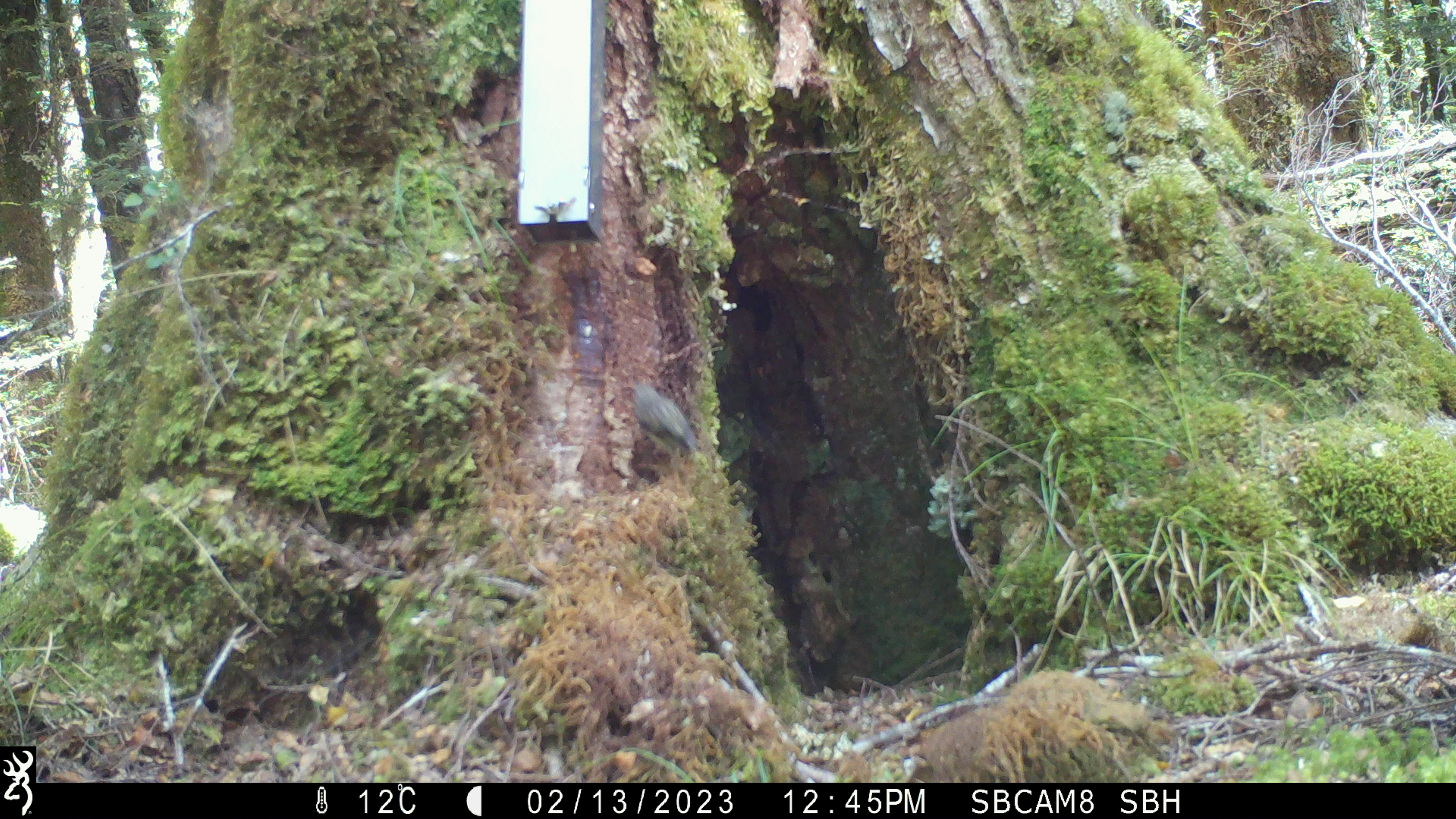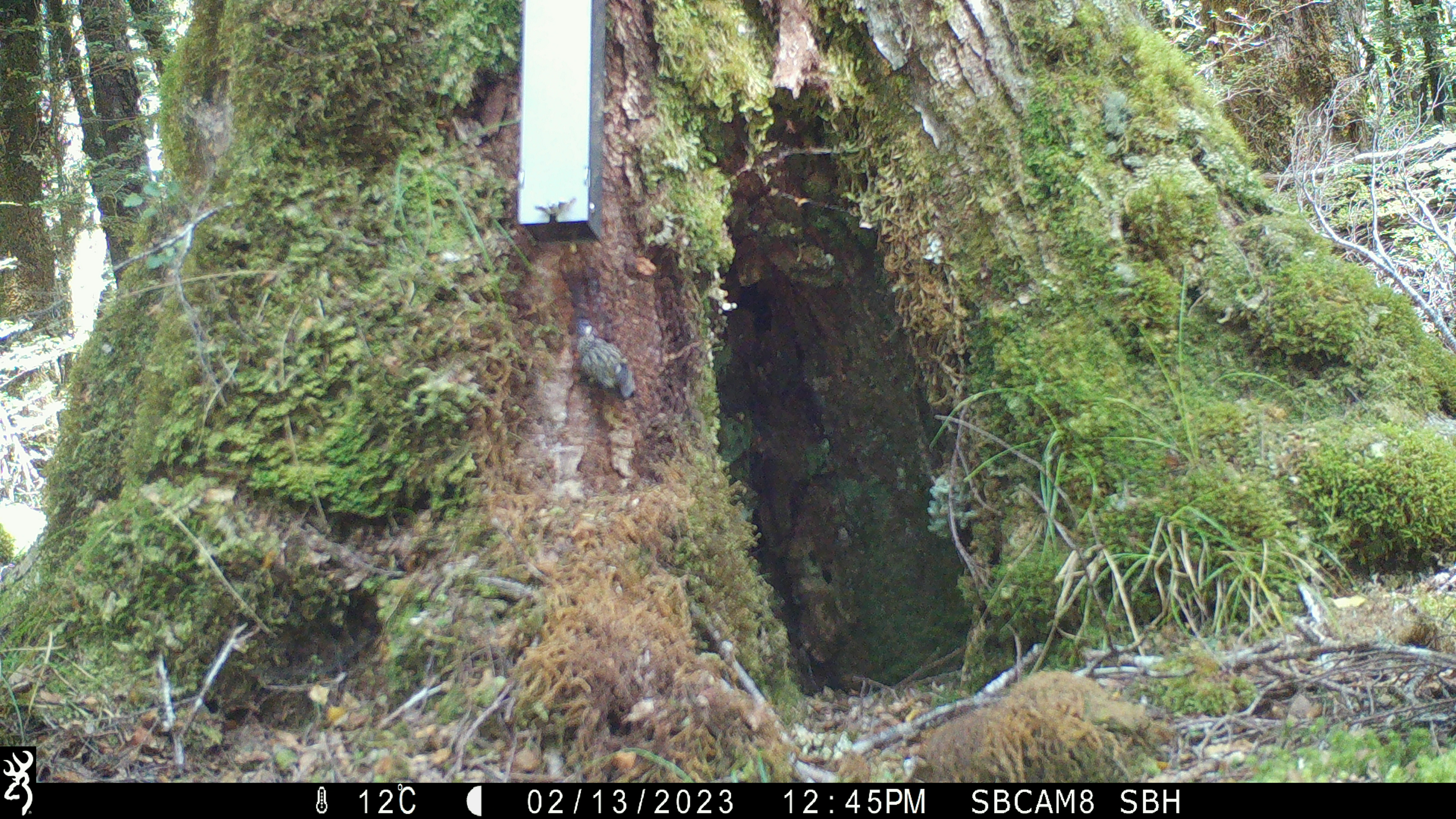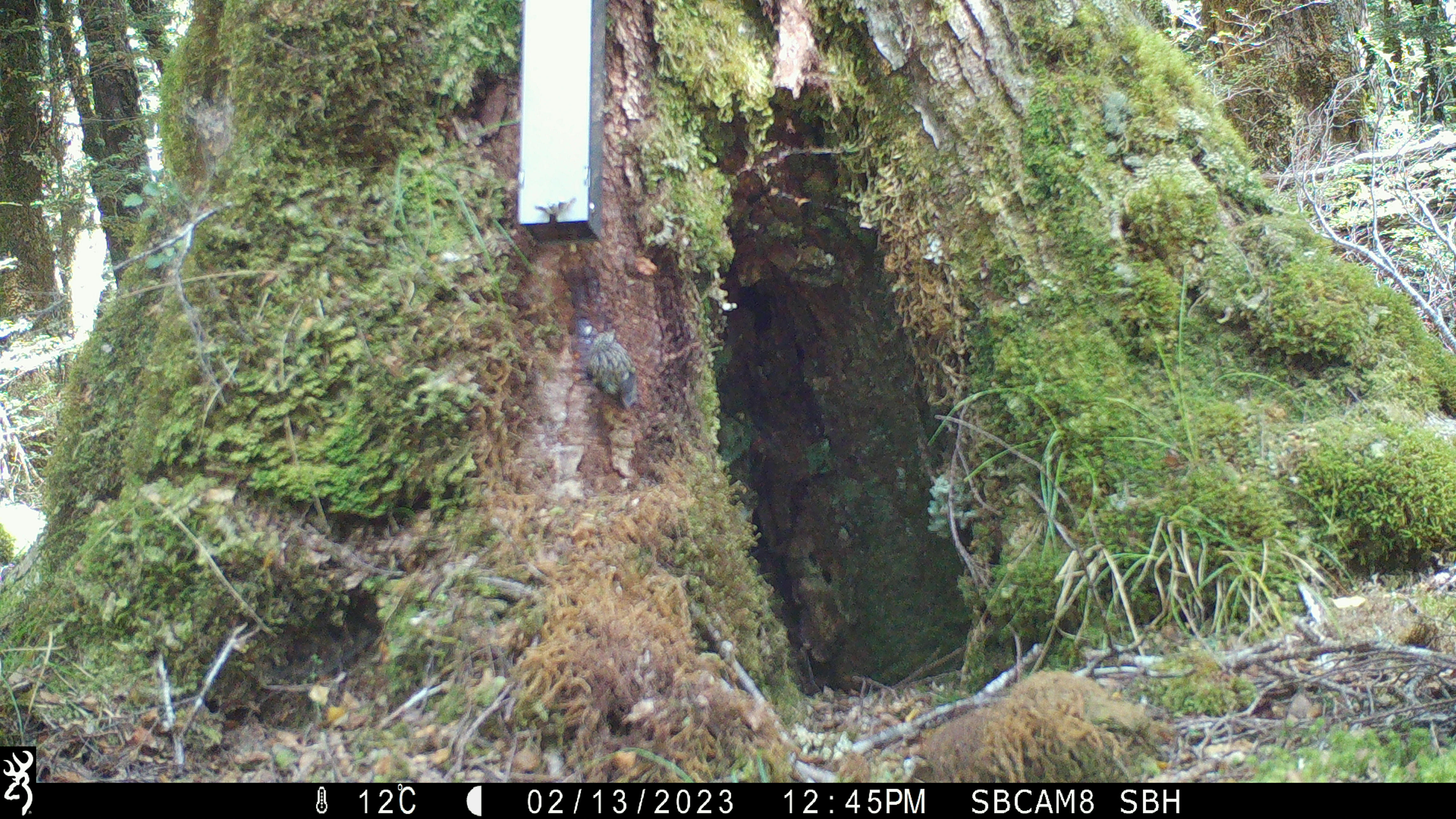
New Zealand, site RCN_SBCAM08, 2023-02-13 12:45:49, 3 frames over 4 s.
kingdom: Animalia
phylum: Chordata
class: Aves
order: Passeriformes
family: Acanthisittidae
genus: Acanthisitta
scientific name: Acanthisitta chloris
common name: rifleman